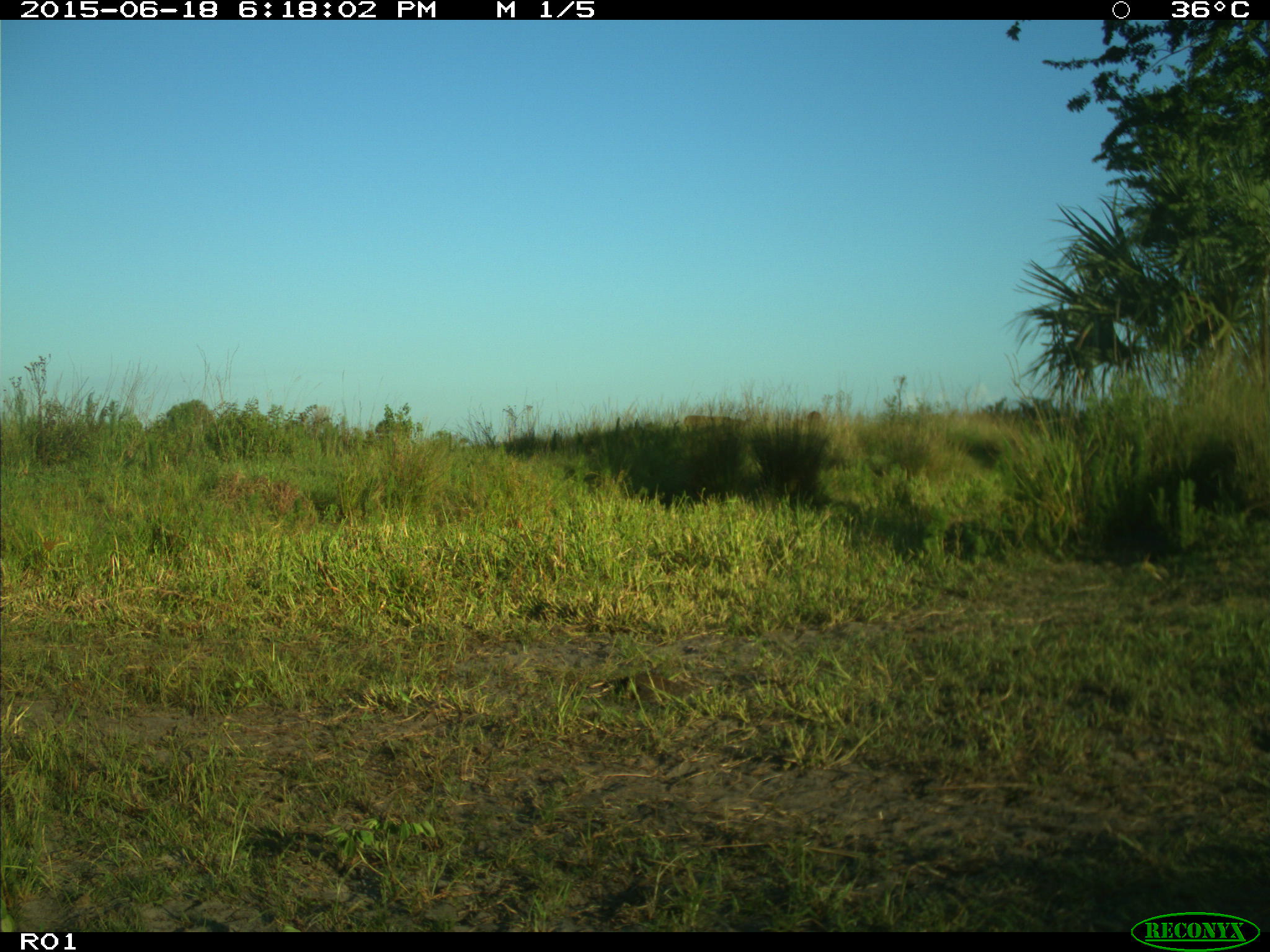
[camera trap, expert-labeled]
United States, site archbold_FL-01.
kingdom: Animalia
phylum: Chordata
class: Mammalia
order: Artiodactyla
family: Bovidae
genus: Bos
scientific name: Bos taurus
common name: domestic cow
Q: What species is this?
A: Bos taurus (domestic cow).